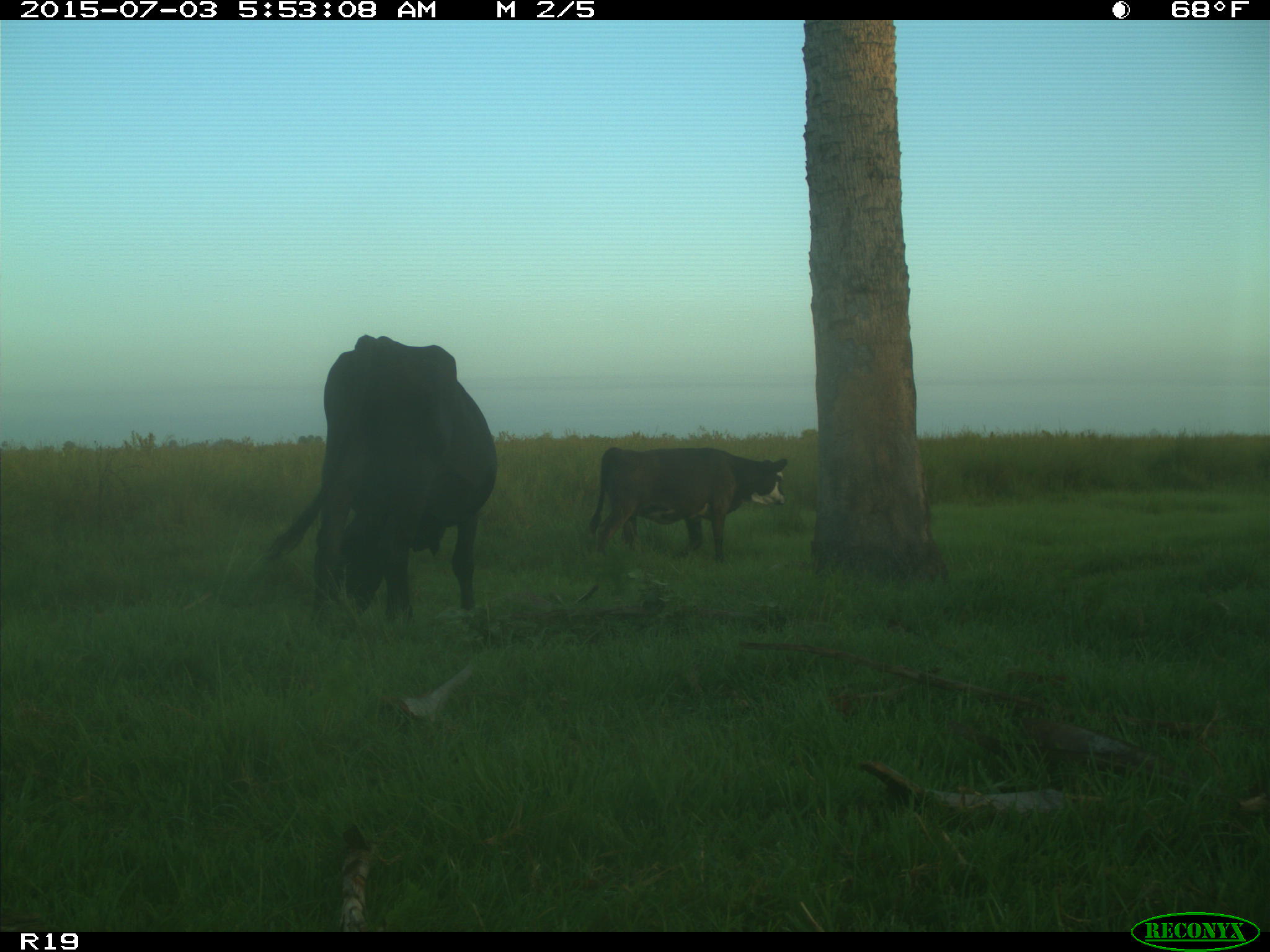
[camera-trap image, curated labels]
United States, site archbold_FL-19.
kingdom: Animalia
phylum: Chordata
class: Mammalia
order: Artiodactyla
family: Bovidae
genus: Bos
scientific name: Bos taurus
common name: domestic cow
Bos taurus (domestic cow).